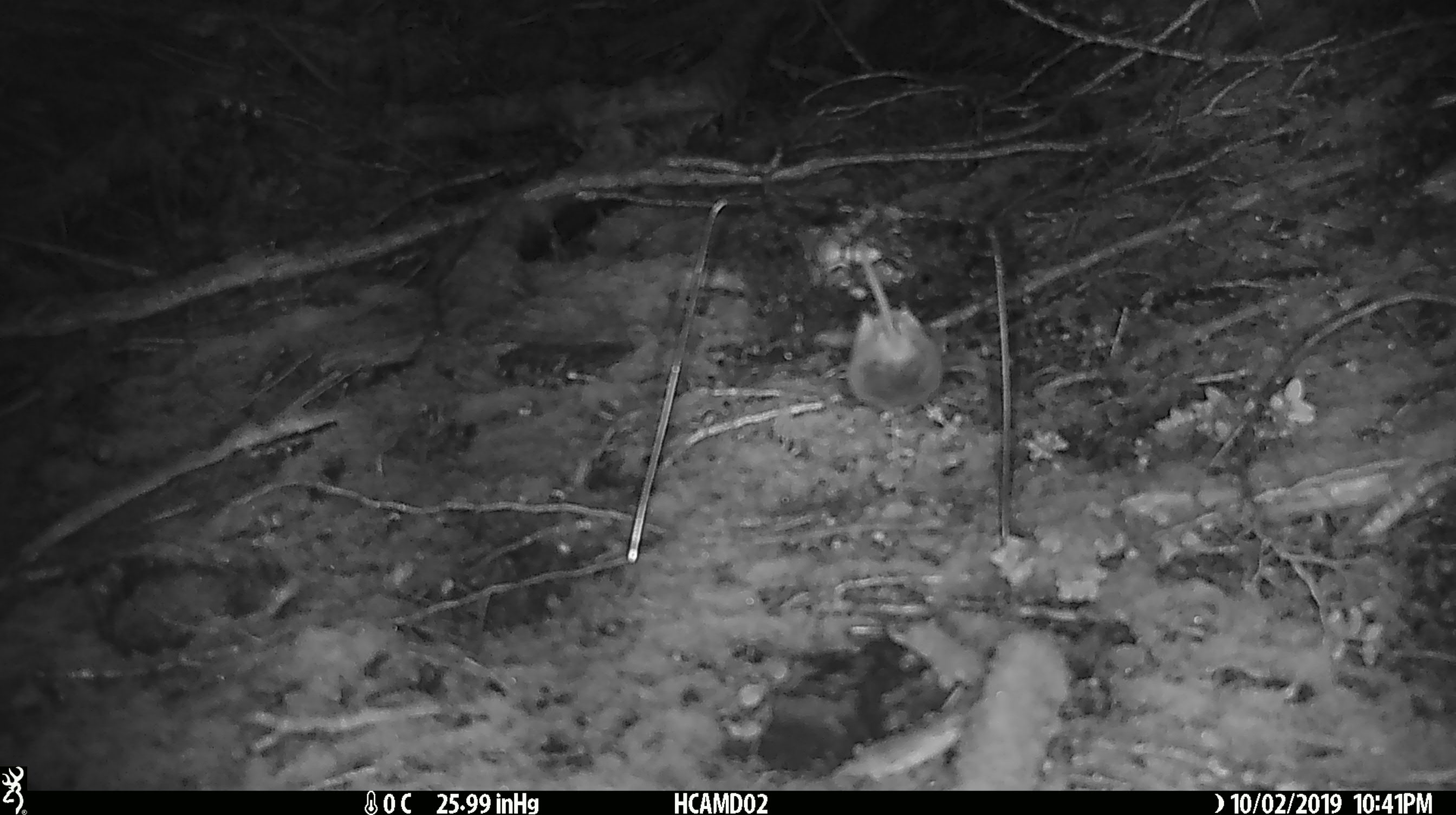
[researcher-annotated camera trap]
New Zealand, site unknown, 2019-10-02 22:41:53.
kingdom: Animalia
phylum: Chordata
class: Mammalia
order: Rodentia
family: Muridae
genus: Mus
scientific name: Mus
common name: mouse